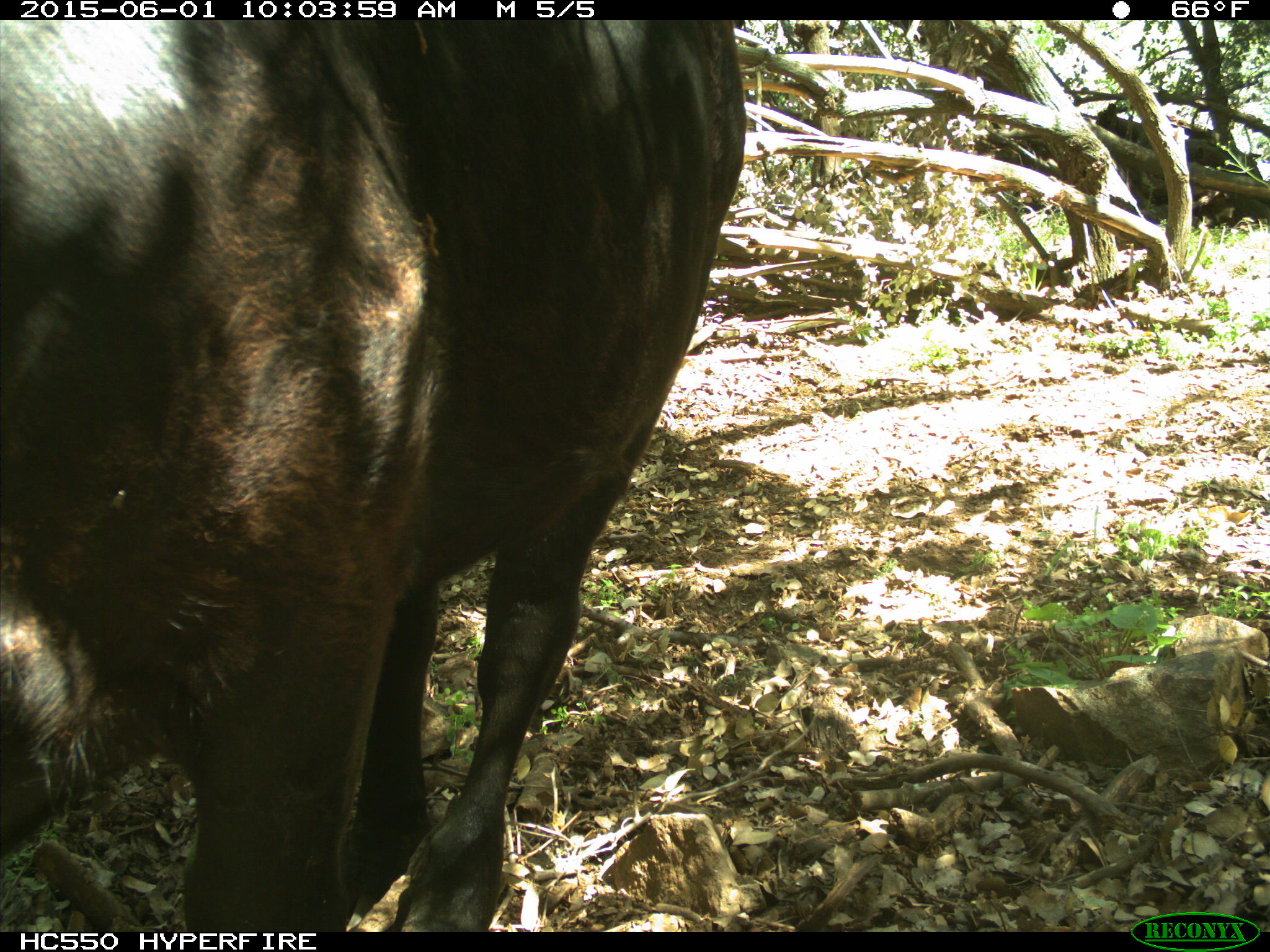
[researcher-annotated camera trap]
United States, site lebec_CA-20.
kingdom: Animalia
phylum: Chordata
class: Mammalia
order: Artiodactyla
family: Bovidae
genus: Bos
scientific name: Bos taurus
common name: domestic cow